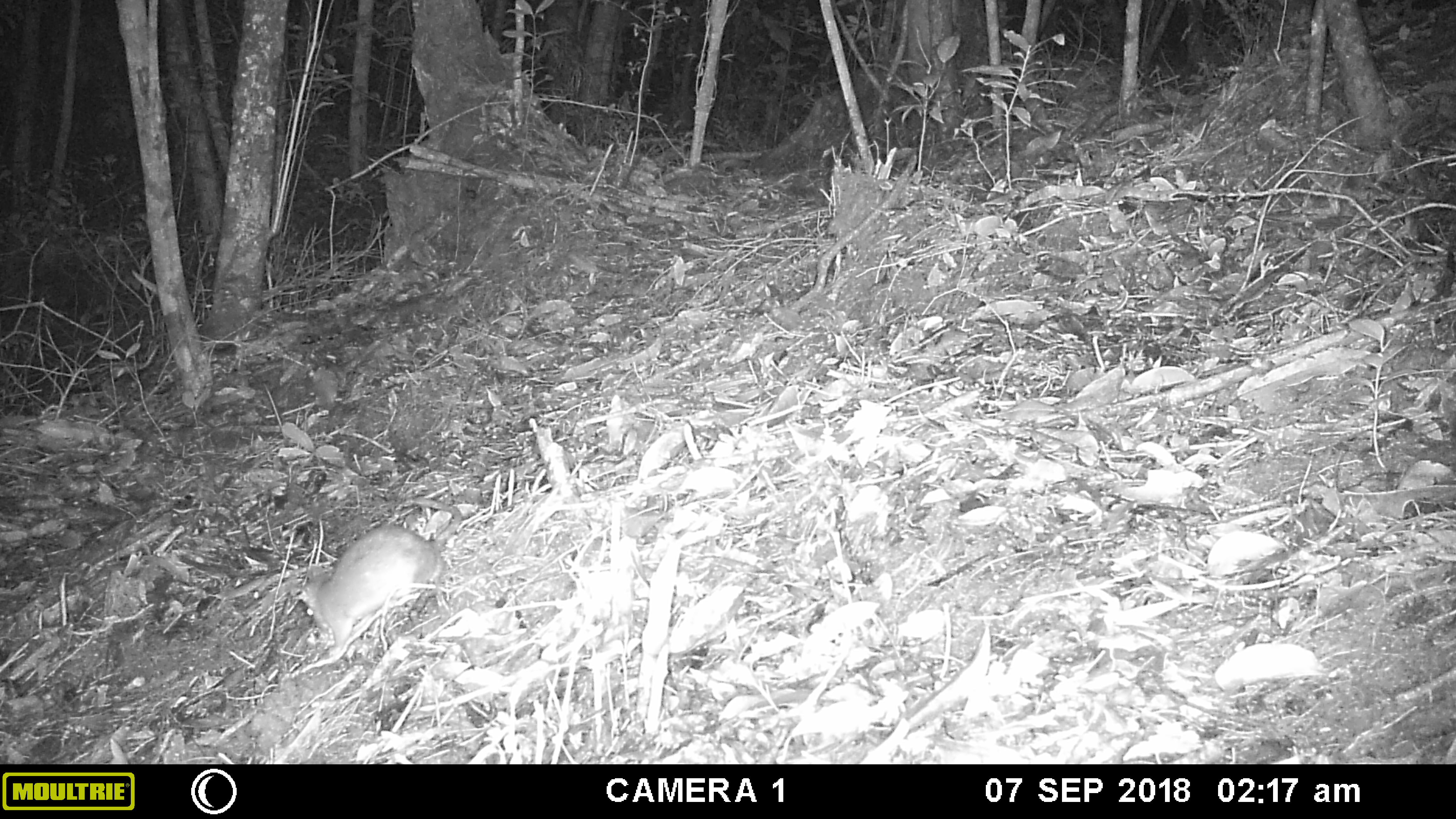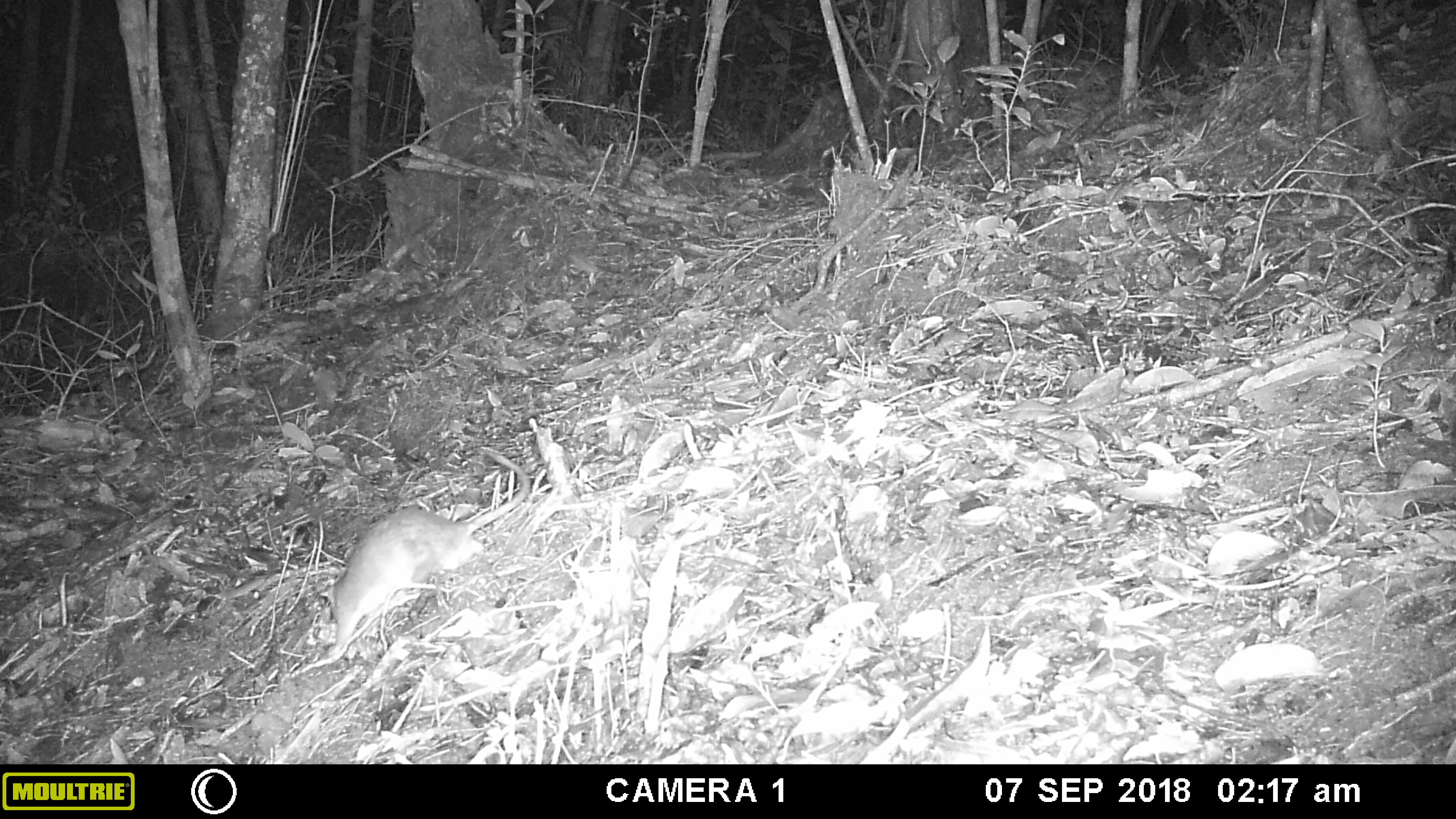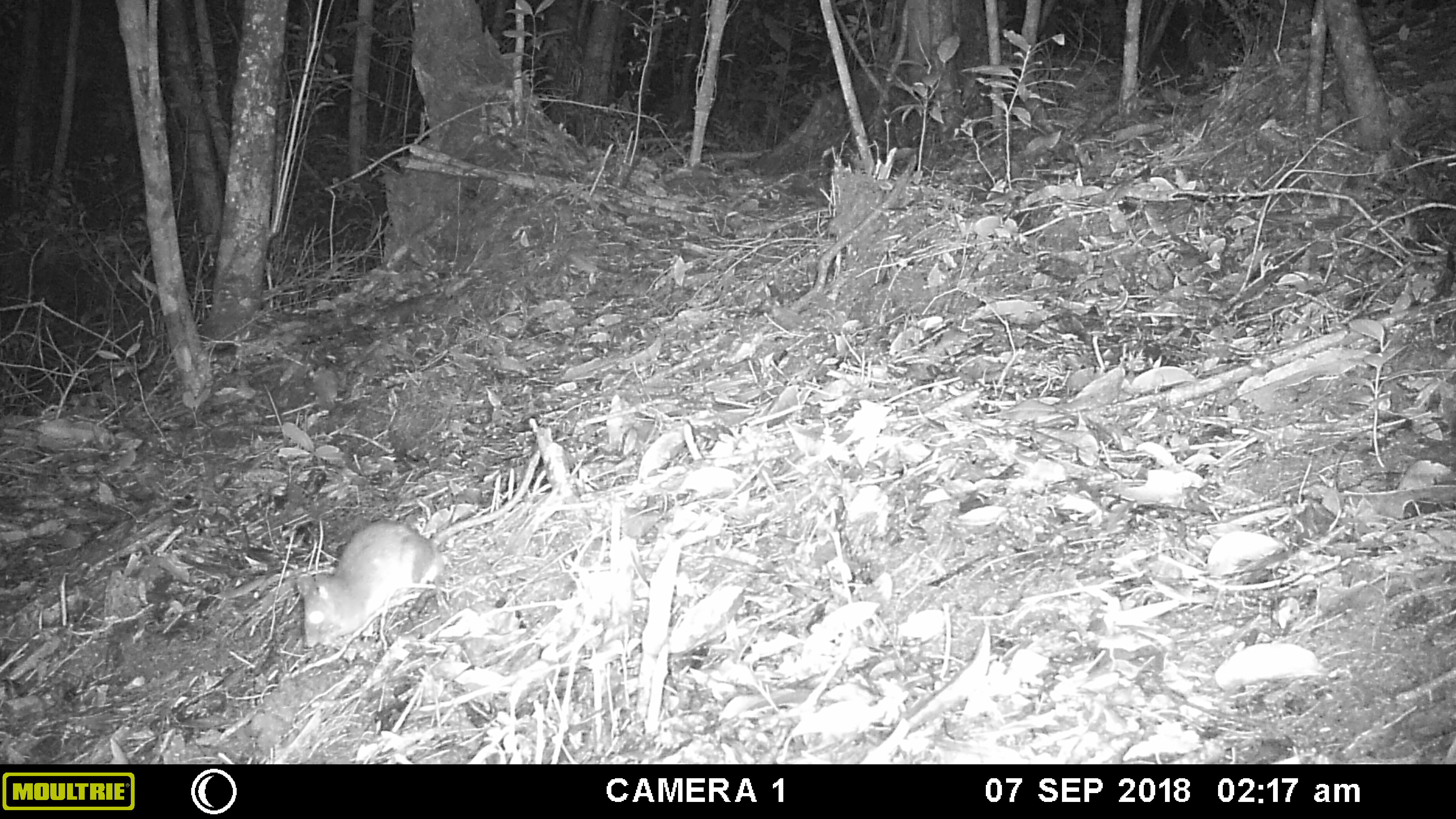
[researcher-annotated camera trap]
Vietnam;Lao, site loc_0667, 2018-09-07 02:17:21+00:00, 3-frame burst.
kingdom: Animalia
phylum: Chordata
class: Mammalia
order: Rodentia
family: Muridae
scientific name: Muridae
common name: old-world mice and rats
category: unidentified murid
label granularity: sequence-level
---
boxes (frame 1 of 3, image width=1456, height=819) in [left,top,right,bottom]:
unidentified murid: [289,495,463,660]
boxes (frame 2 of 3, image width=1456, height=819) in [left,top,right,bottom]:
unidentified murid: [317,446,529,656]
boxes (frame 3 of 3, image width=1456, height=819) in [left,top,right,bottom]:
unidentified murid: [294,447,541,650]